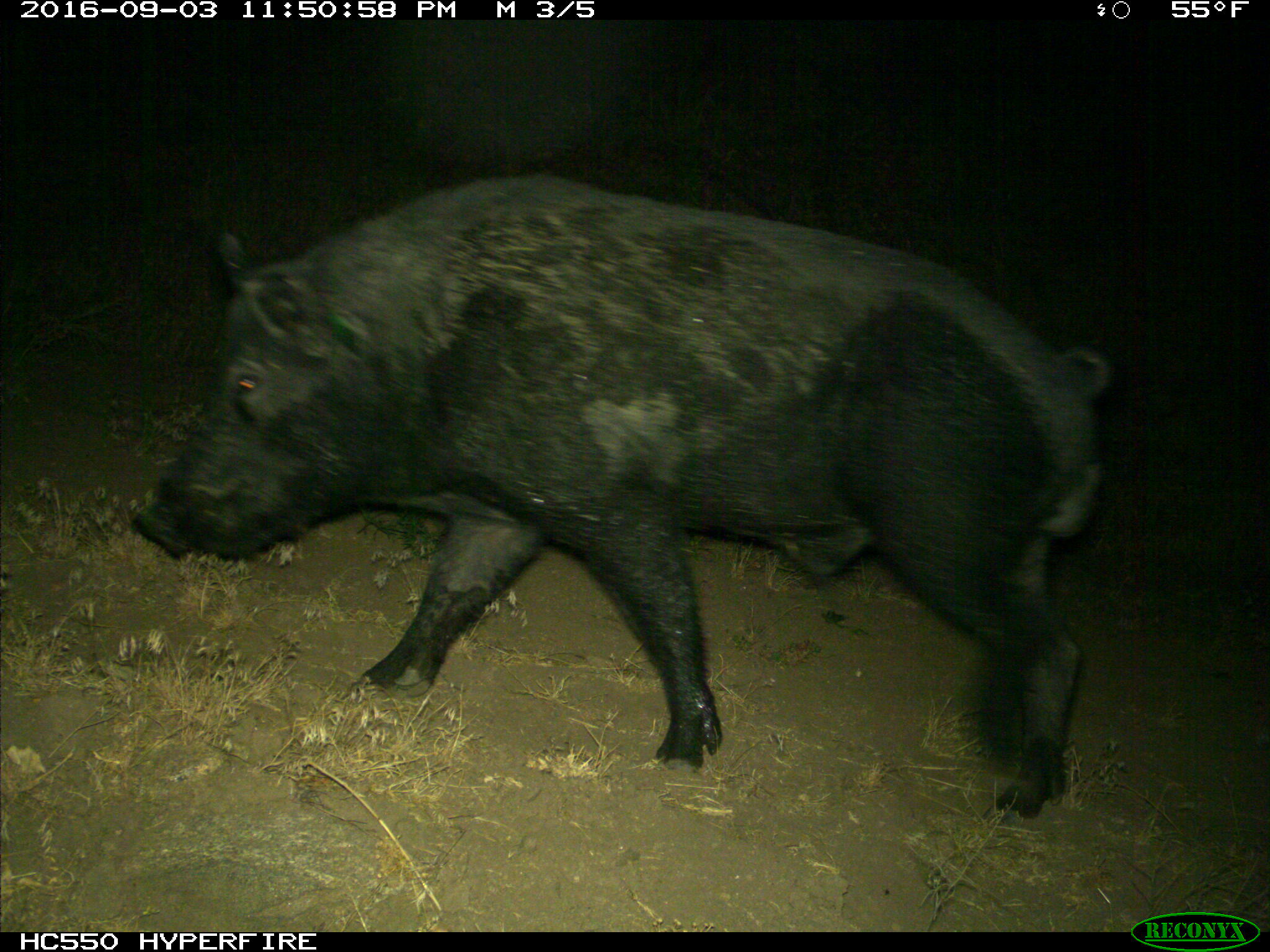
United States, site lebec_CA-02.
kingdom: Animalia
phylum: Chordata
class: Mammalia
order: Artiodactyla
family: Suidae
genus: Sus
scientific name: Sus scrofa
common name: wild boar